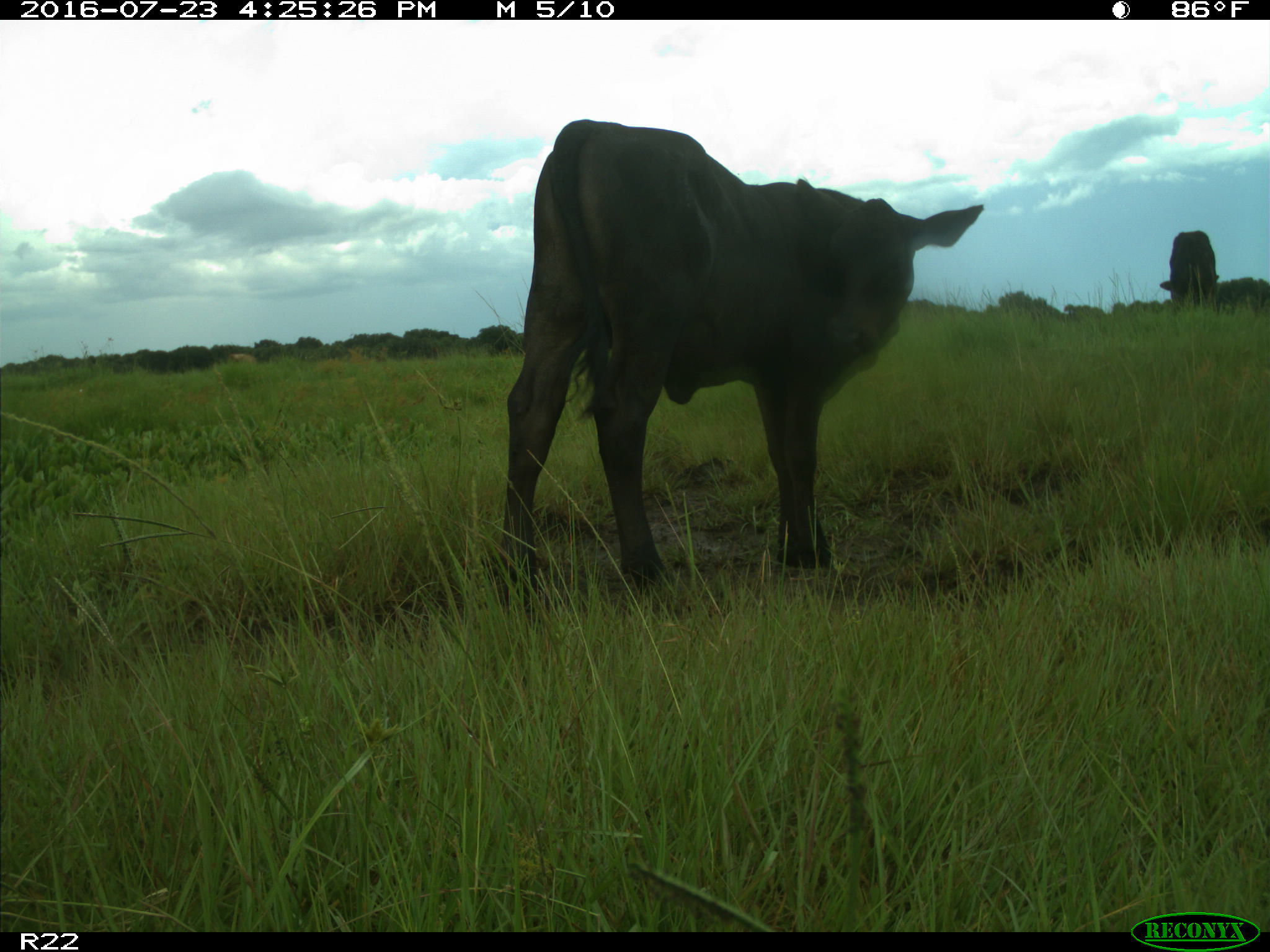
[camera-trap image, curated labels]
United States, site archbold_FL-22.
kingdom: Animalia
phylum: Chordata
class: Mammalia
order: Artiodactyla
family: Bovidae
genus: Bos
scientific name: Bos taurus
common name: domestic cow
Bos taurus (domestic cow).